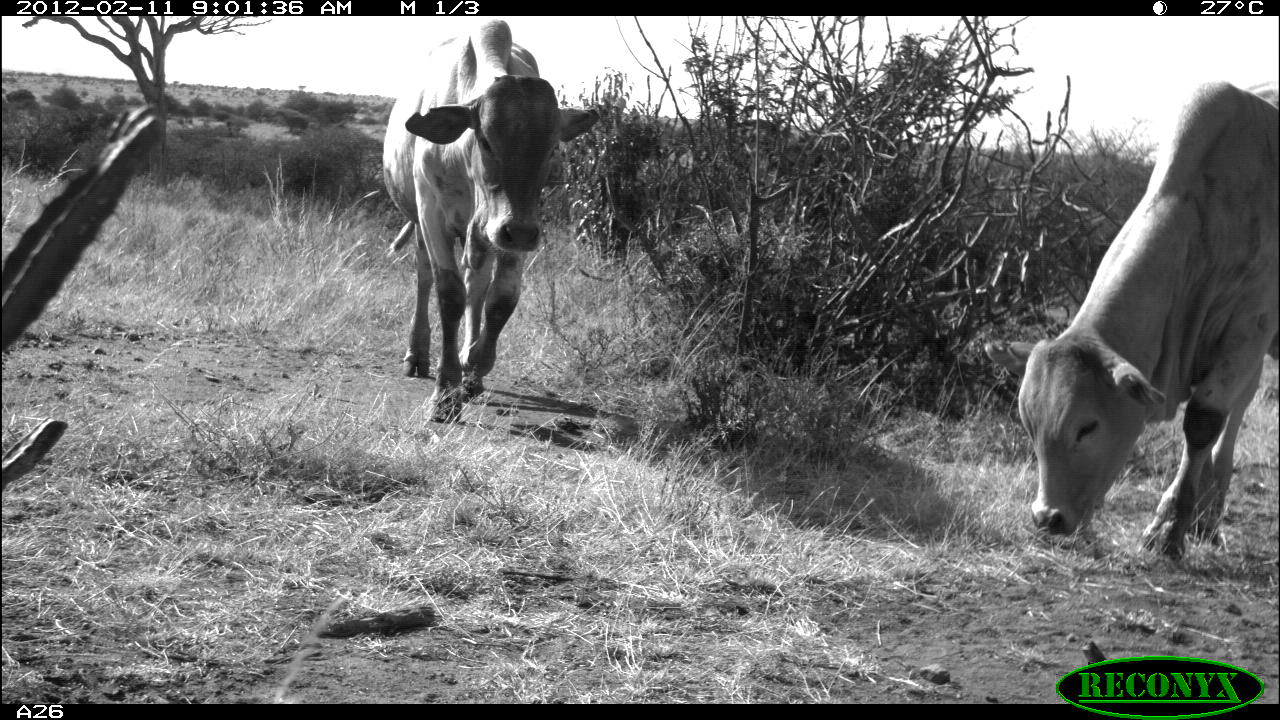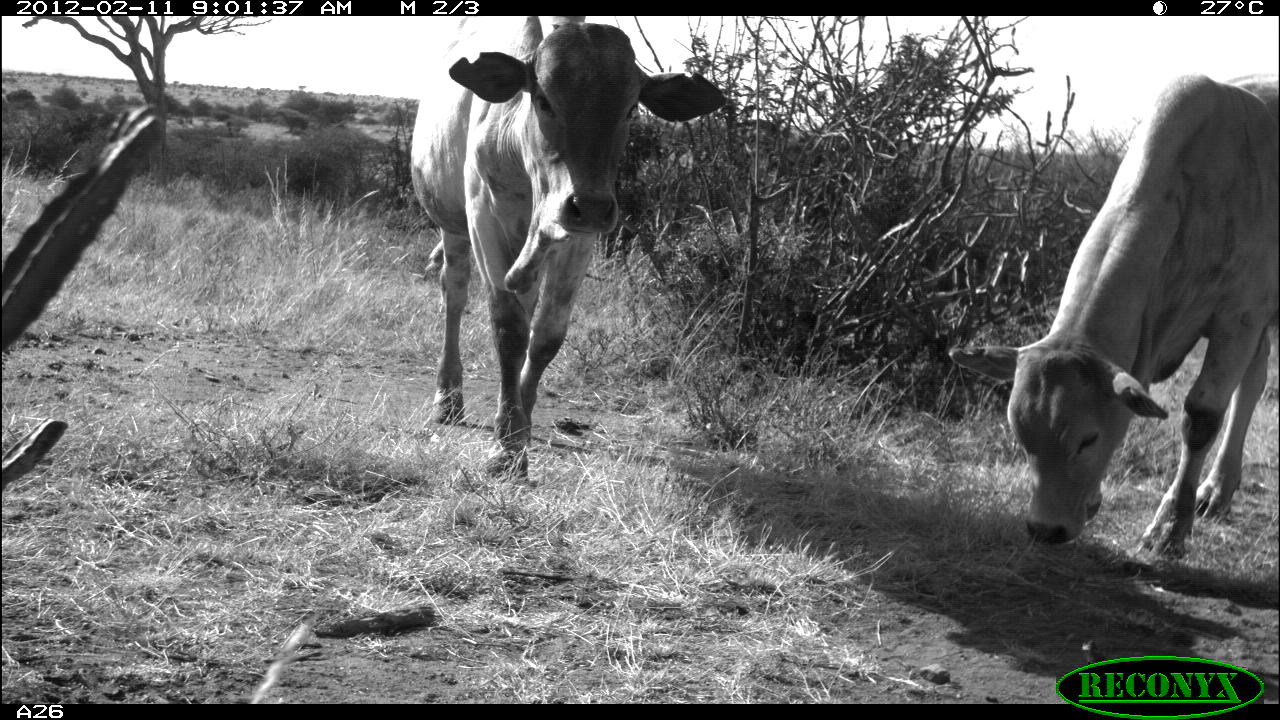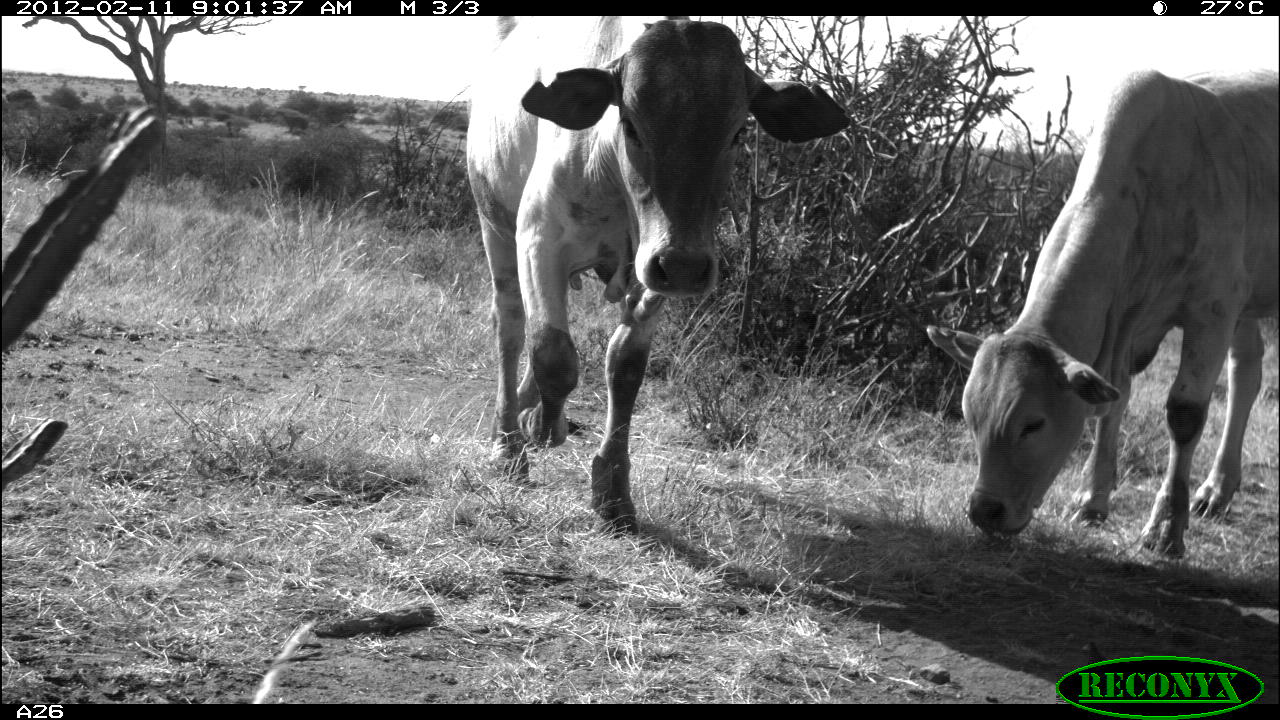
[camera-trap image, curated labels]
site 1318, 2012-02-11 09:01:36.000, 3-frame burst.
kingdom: Animalia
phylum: Chordata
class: Mammalia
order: Artiodactyla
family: Bovidae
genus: Bos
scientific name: Bos taurus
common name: domestic cattle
Bos taurus (domestic cattle), count 2.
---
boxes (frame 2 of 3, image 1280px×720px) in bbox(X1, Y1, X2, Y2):
bos taurus: bbox(944, 69, 1280, 545); bbox(409, 15, 725, 482)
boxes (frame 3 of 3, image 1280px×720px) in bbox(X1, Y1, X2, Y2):
bos taurus: bbox(460, 15, 851, 534); bbox(922, 65, 1280, 559)